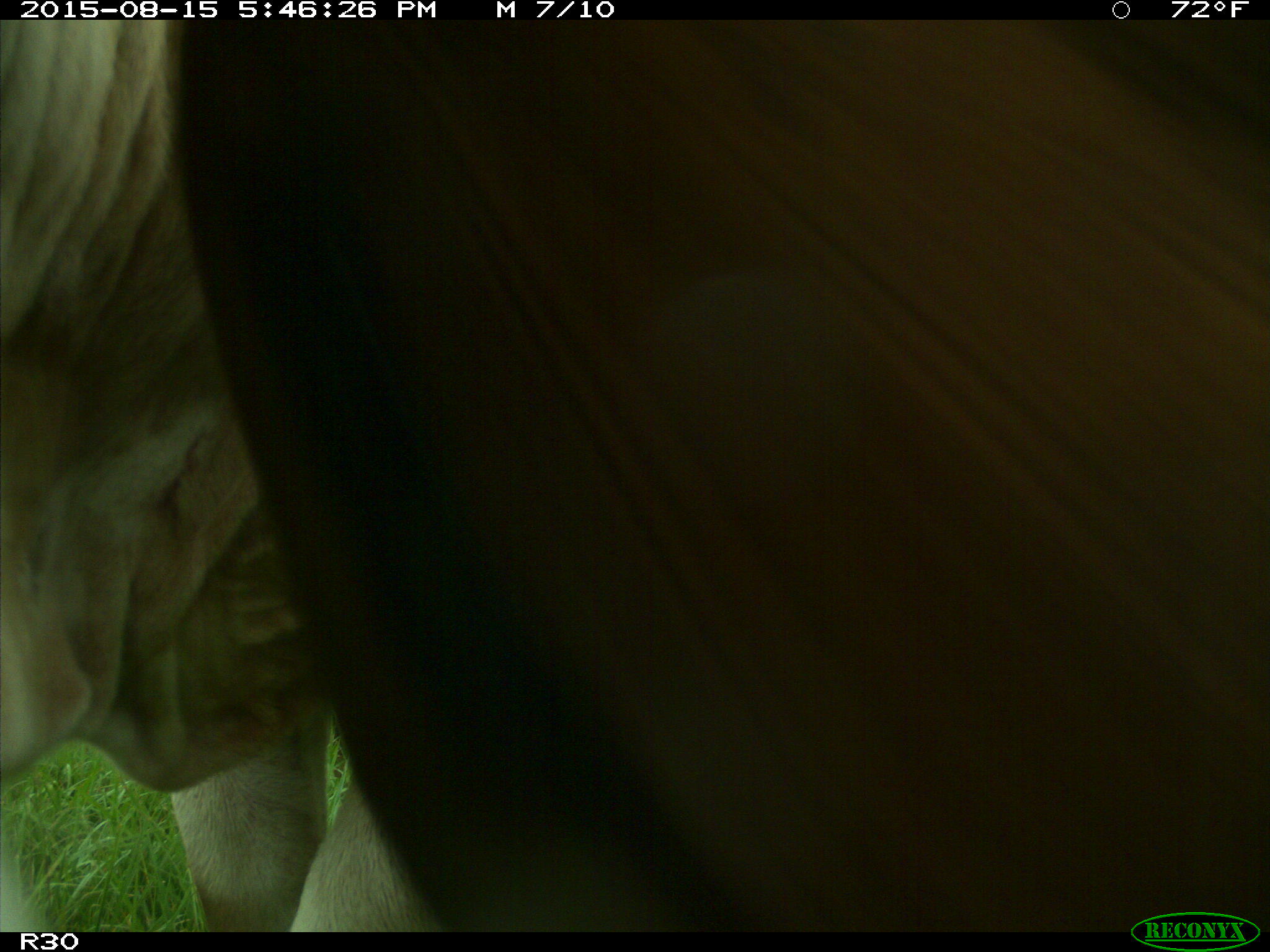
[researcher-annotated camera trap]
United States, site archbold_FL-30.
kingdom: Animalia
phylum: Chordata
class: Mammalia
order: Artiodactyla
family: Bovidae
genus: Bos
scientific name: Bos taurus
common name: domestic cow